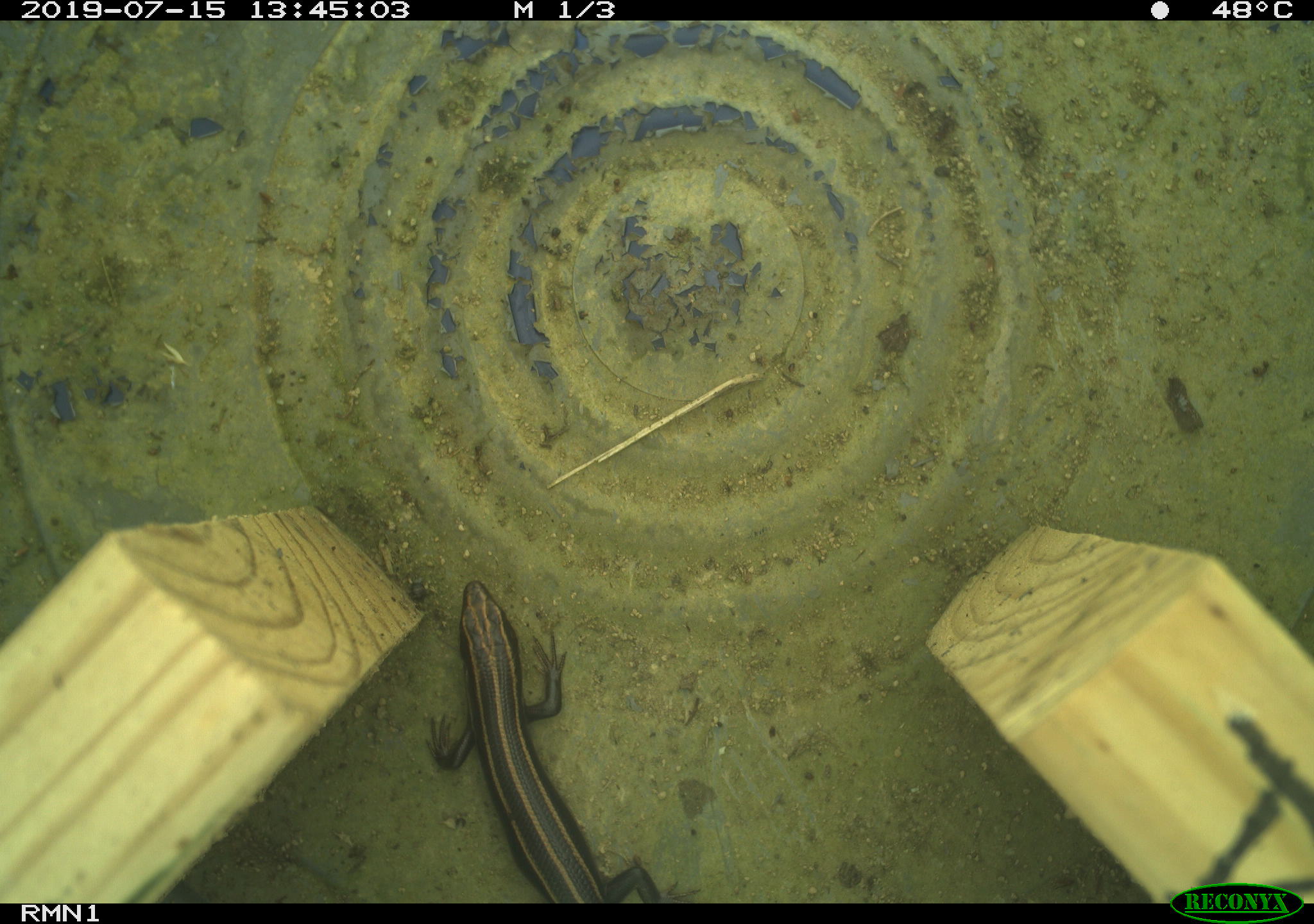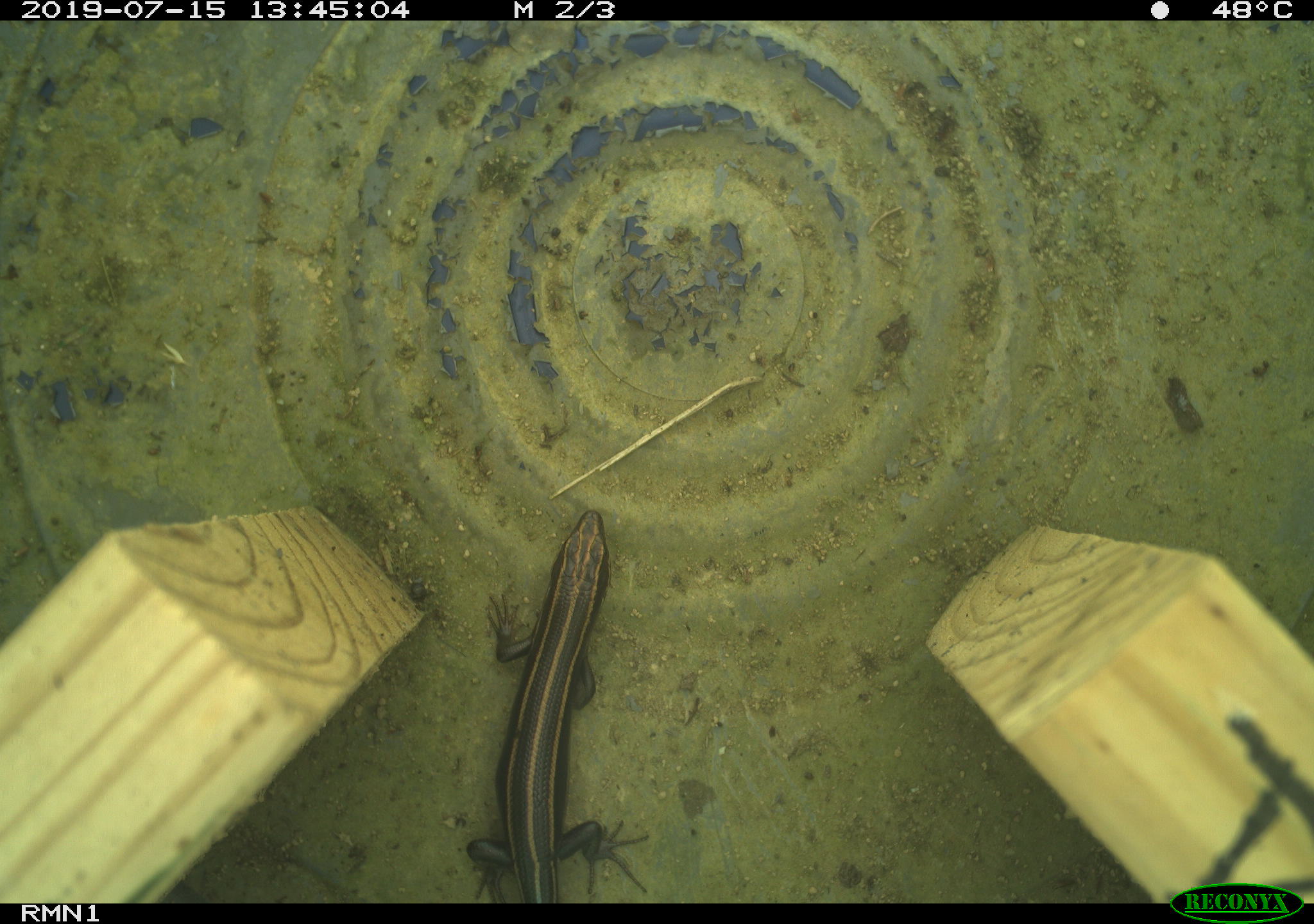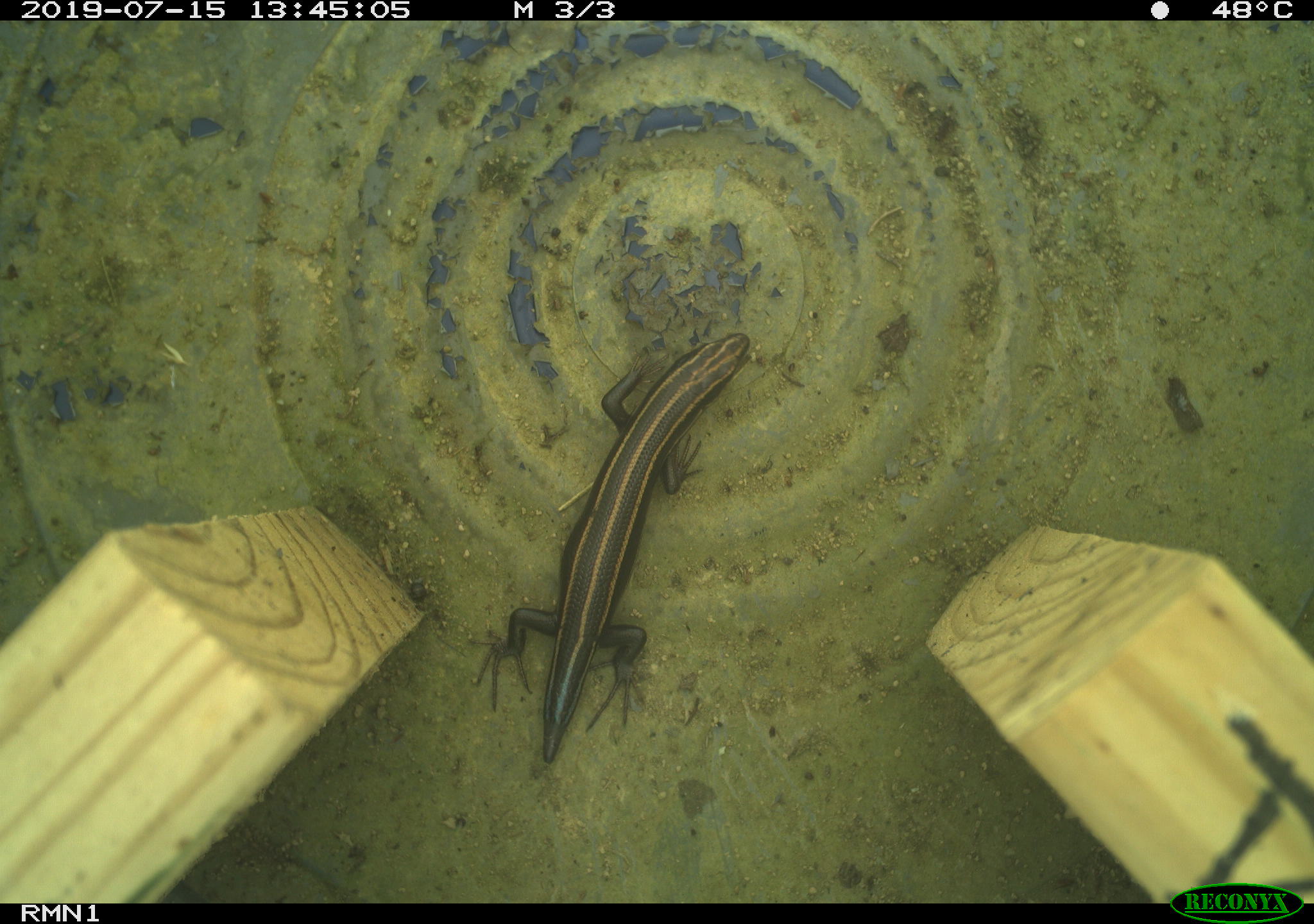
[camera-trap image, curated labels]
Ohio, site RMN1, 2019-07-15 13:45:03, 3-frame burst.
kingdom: Animalia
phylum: Chordata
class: Reptilia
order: Squamata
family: Scincidae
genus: Plestiodon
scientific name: Plestiodon fasciatus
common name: common five-lined skink